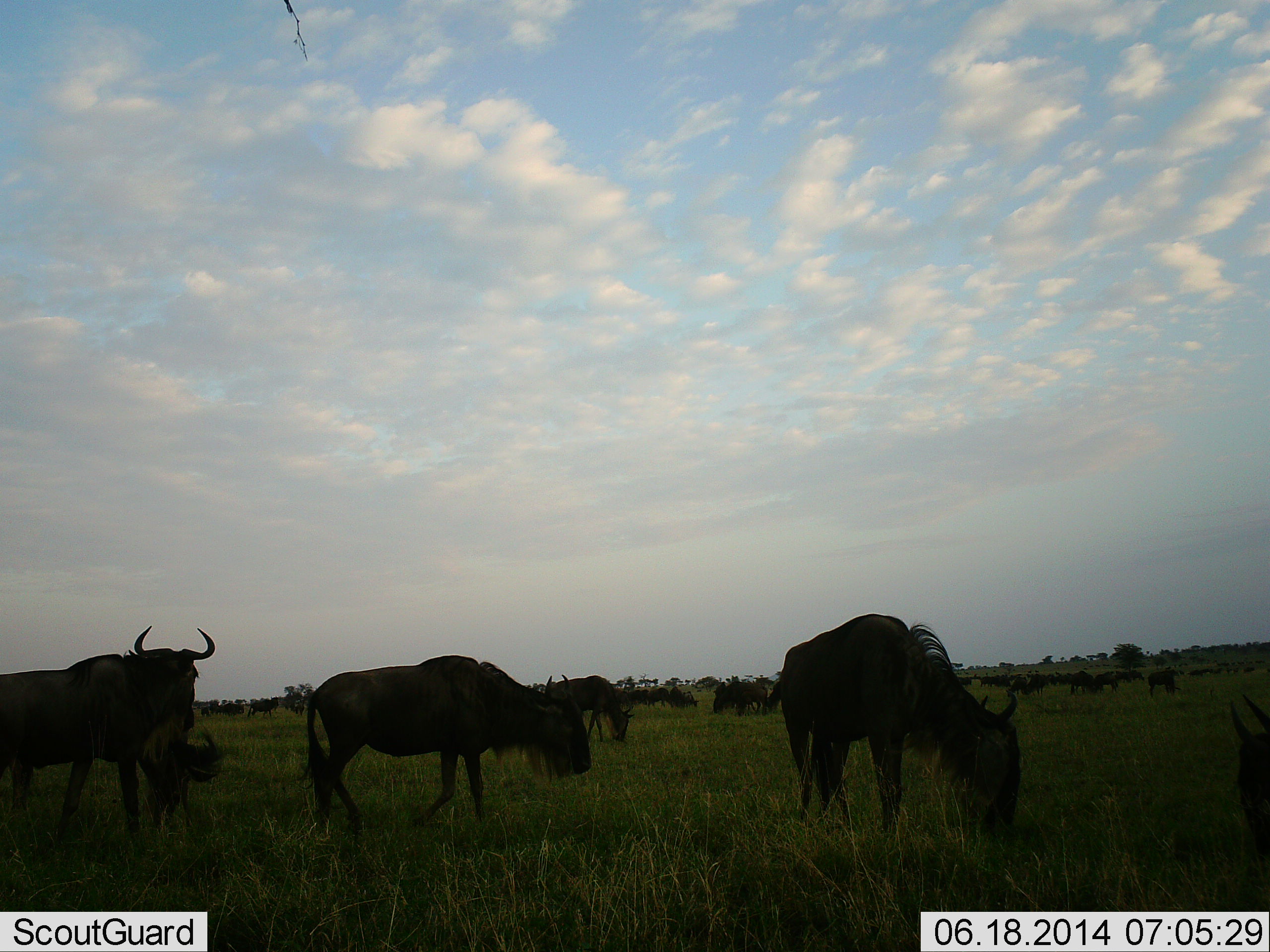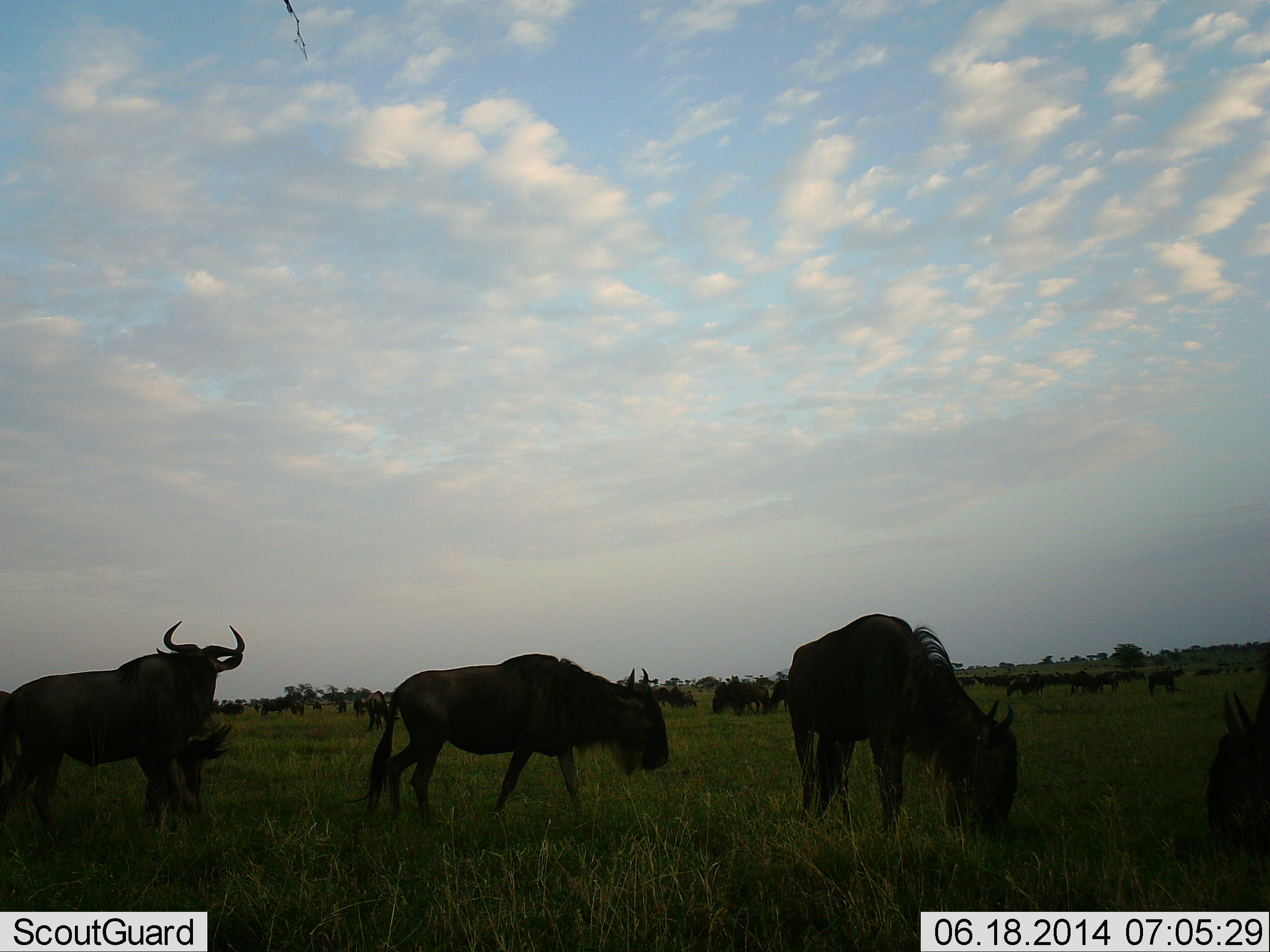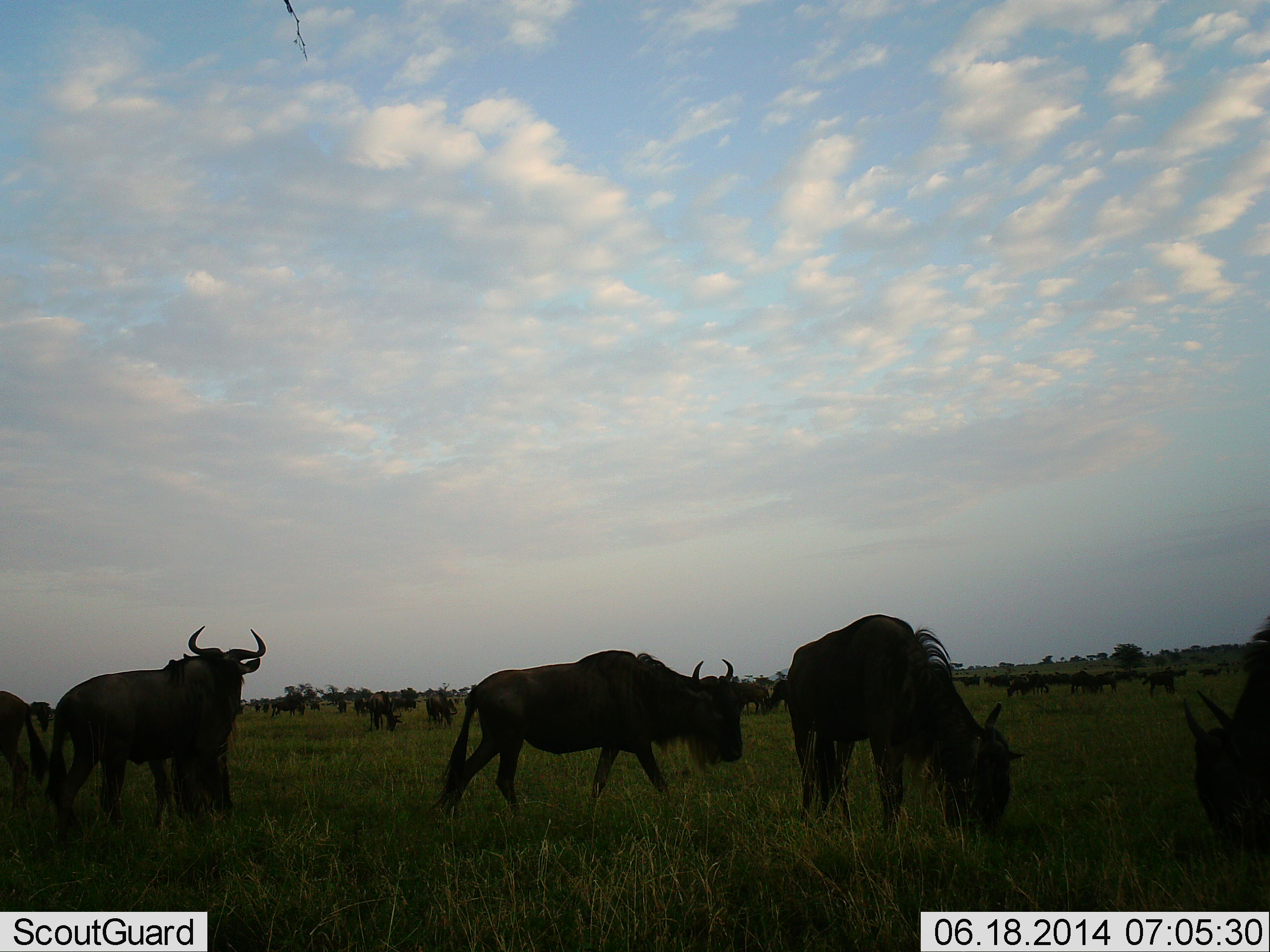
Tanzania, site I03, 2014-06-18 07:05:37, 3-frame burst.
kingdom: Animalia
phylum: Chordata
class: Mammalia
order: Artiodactyla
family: Bovidae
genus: Connochaetes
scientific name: Connochaetes taurinus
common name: blue wildebeest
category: wildebeest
Wildebeest (blue wildebeest) (Connochaetes taurinus), count 11-50. Behavior (volunteer vote fractions): standing 60%, resting 20%, moving 70%, interacting 10%. Young present (vote fraction): 10%. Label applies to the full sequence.